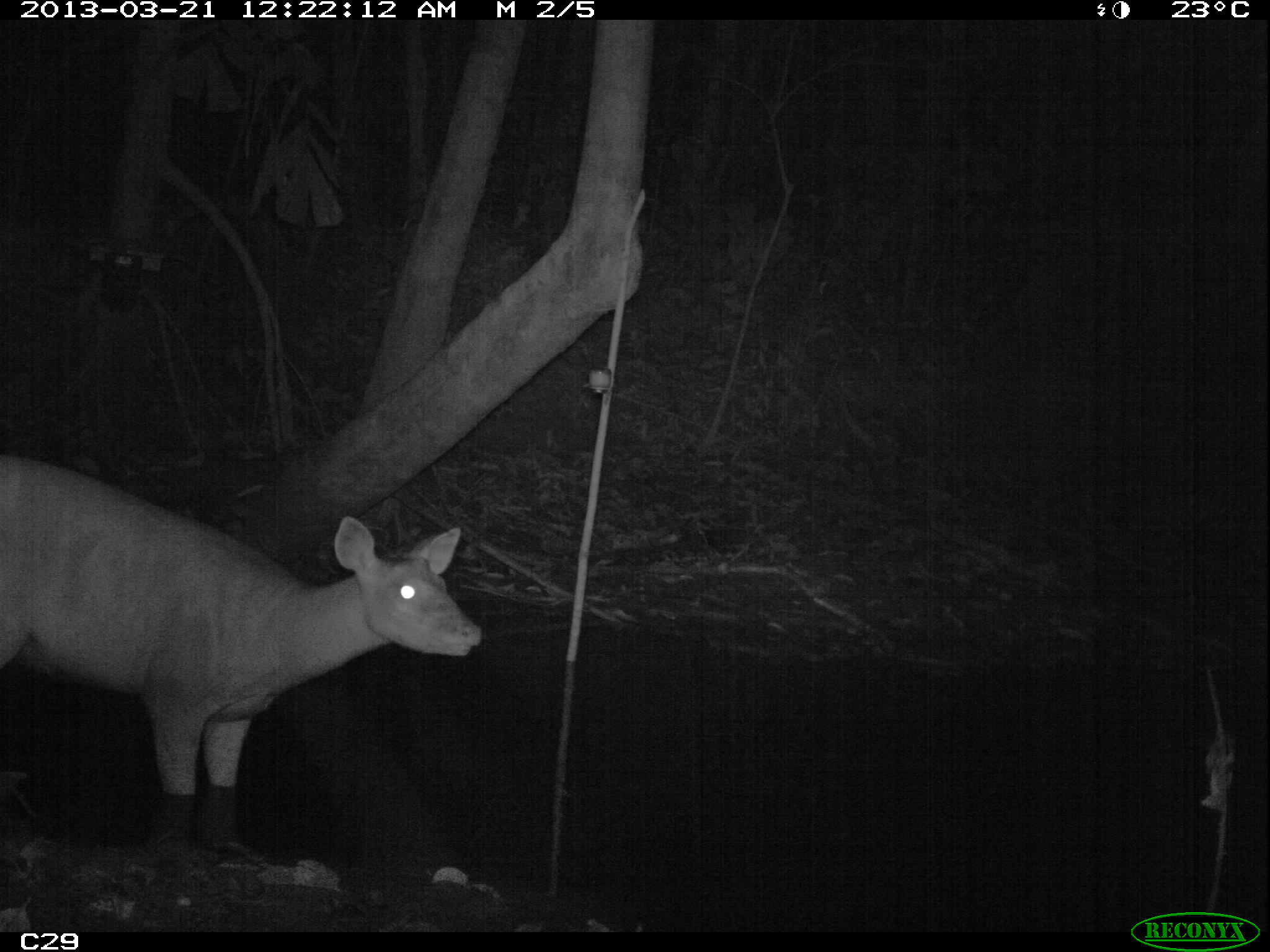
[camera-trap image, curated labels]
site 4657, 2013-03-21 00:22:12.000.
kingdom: Animalia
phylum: Chordata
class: Mammalia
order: Artiodactyla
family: Cervidae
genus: Mazama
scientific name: Mazama americana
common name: red brocket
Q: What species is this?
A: Mazama americana (red brocket).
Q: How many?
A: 1.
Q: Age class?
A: Adult.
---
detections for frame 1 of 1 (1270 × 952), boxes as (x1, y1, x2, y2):
mazama americana: (0, 456, 483, 863)